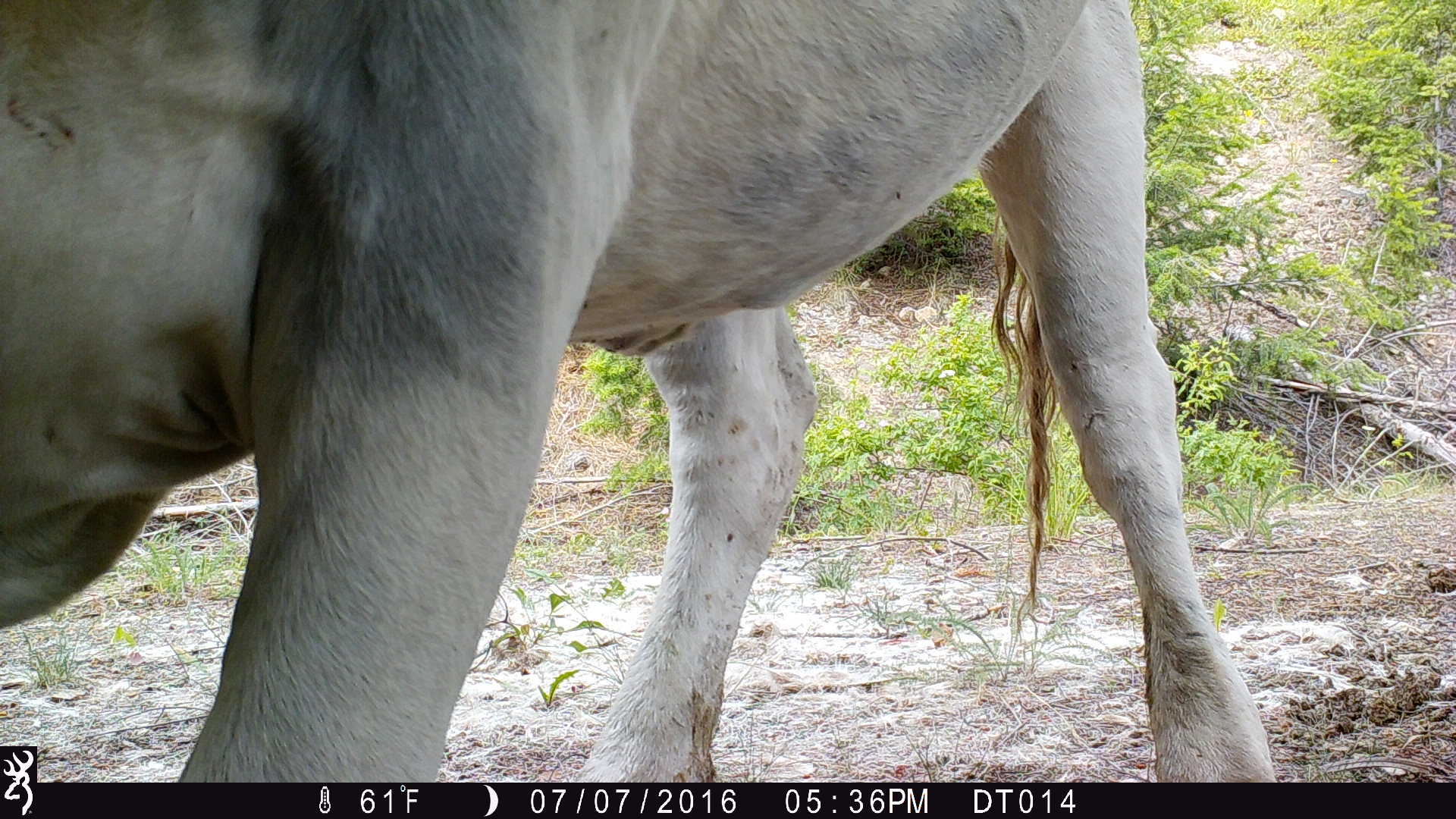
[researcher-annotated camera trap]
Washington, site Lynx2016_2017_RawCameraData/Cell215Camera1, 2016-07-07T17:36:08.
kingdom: Animalia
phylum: Chordata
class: Mammalia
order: Artiodactyla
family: Bovidae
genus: Bos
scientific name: Bos taurus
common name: domestic cattle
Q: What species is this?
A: Domestic cattle (Bos taurus).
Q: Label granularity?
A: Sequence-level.